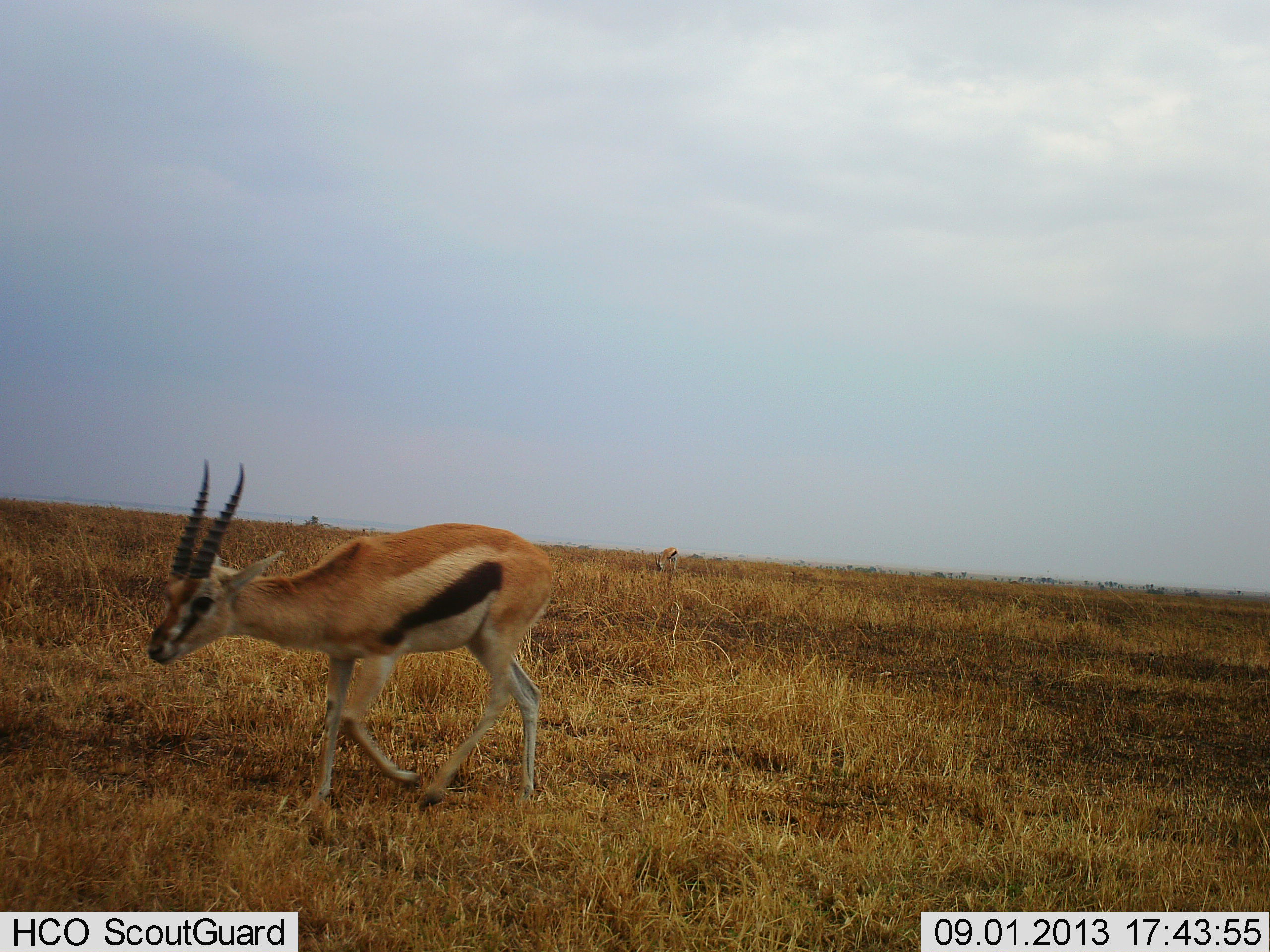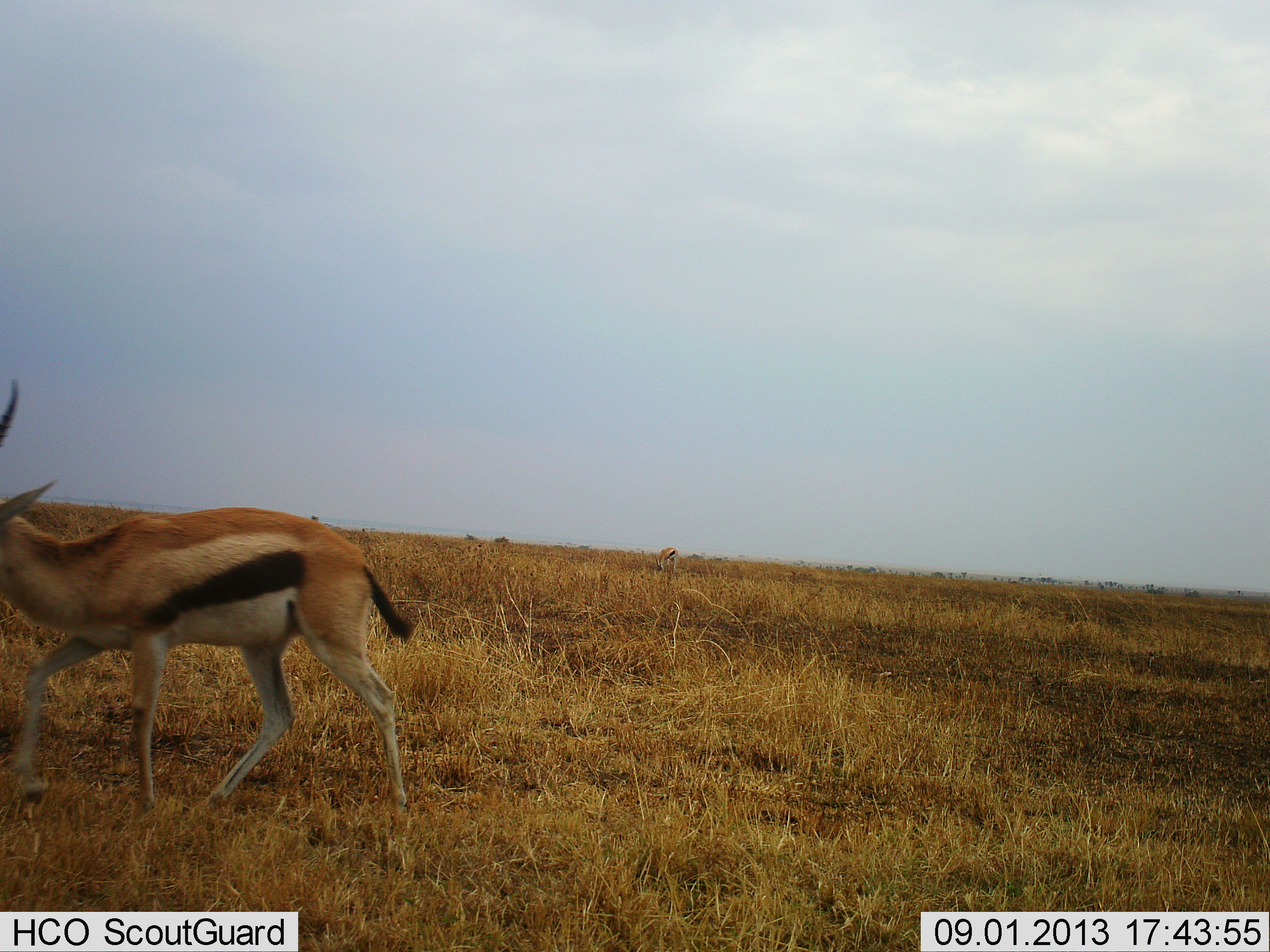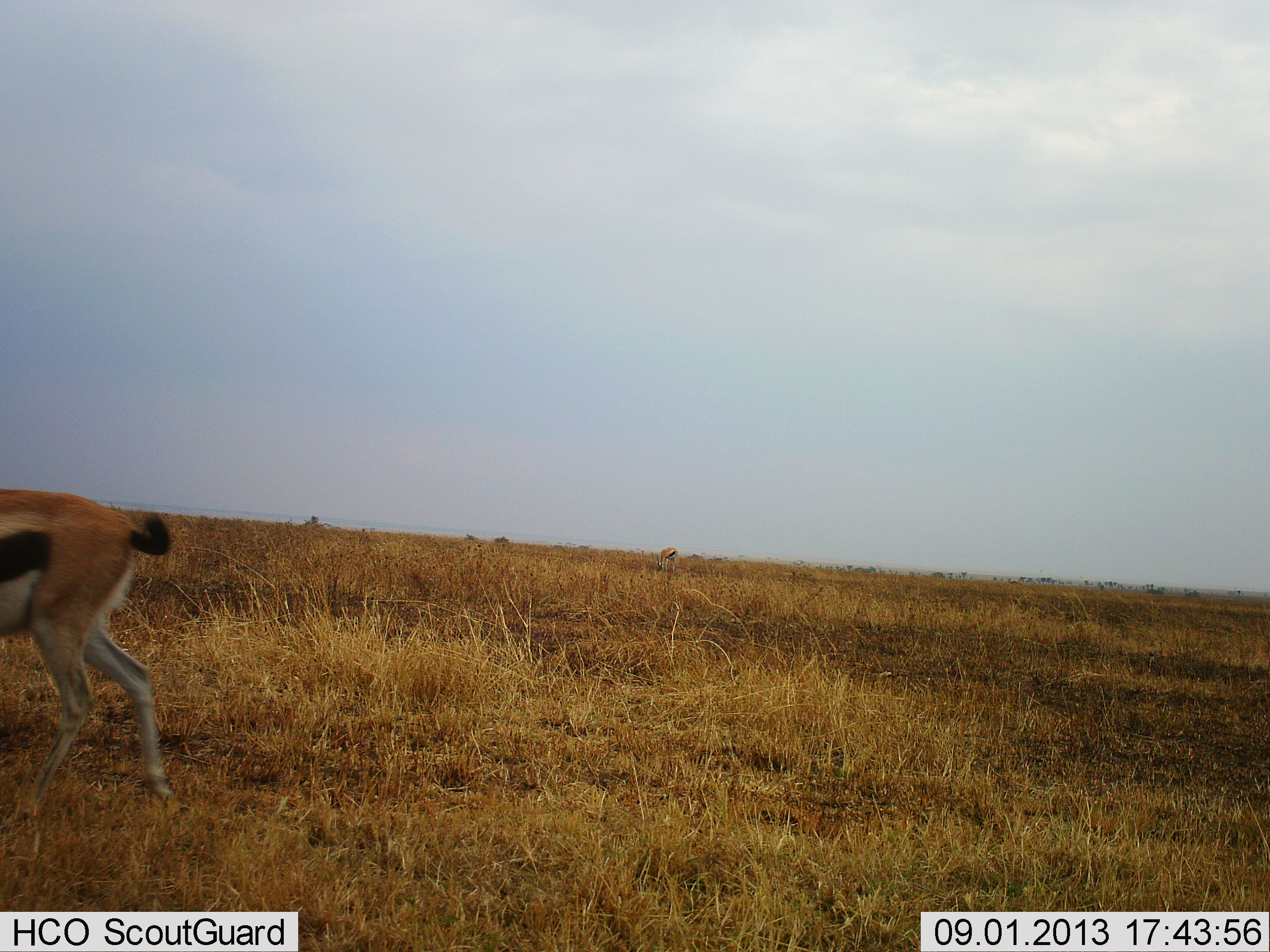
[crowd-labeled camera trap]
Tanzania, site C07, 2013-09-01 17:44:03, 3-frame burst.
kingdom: Animalia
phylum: Chordata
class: Mammalia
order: Artiodactyla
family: Bovidae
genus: Eudorcas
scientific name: Eudorcas thomsonii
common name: thomson's gazelle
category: gazellethomsons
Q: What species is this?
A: Gazellethomsons (thomson's gazelle) (Eudorcas thomsonii).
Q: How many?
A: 2.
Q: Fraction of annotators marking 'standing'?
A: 30%.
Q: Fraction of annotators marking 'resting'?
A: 0%.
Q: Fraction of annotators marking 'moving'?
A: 100%.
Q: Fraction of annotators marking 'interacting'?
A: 0%.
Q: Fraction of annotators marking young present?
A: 0%.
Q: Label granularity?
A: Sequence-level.